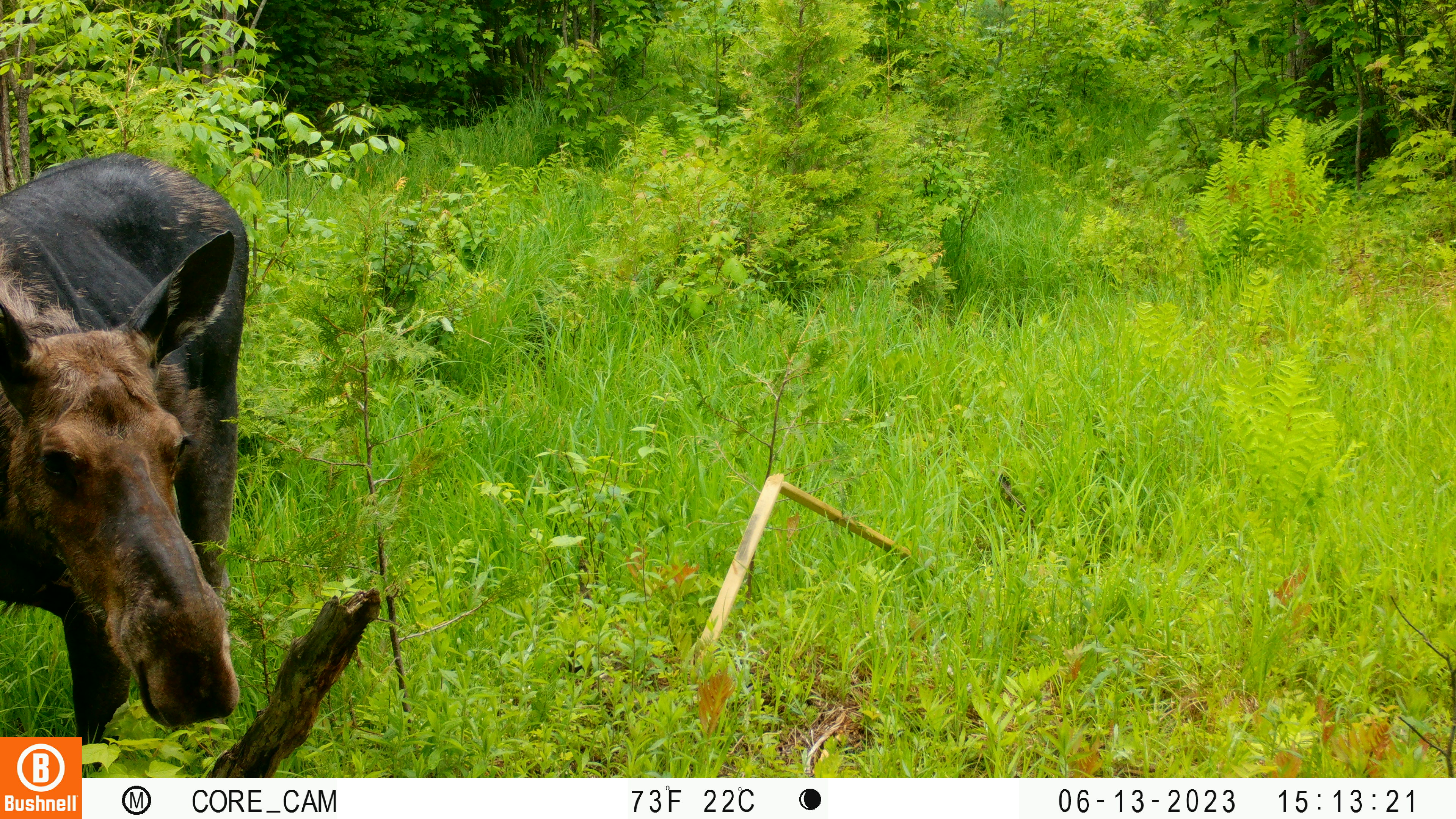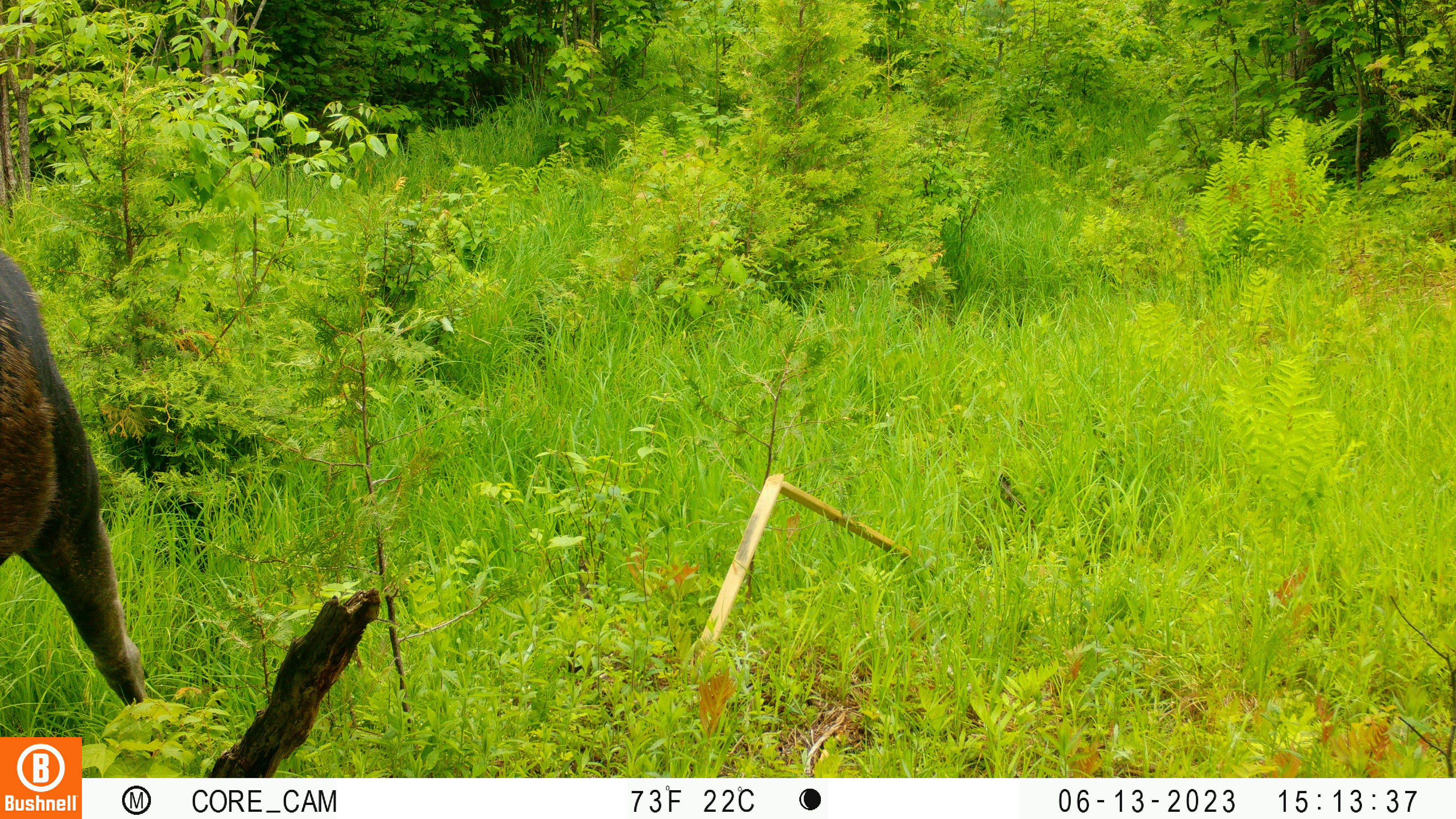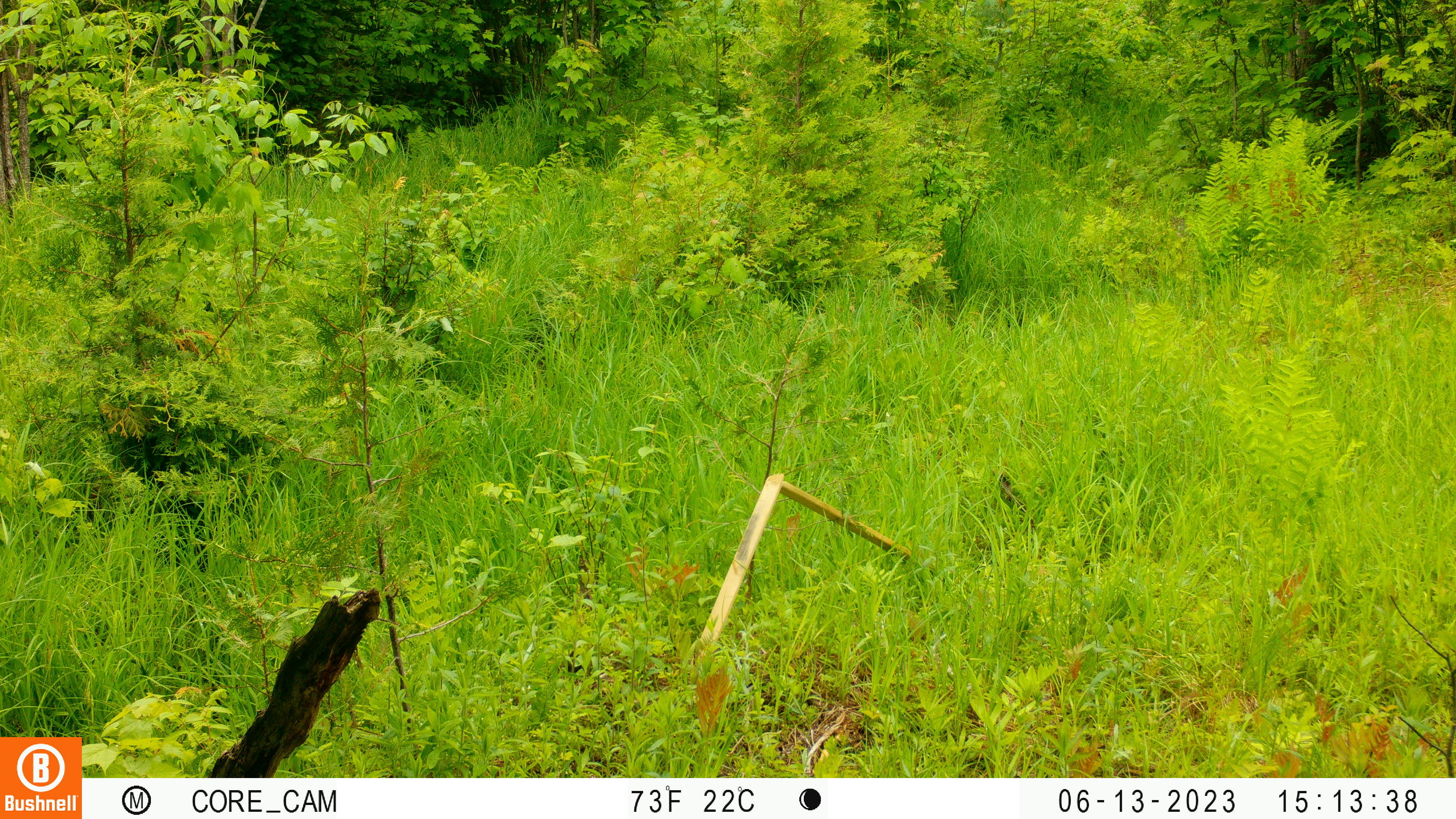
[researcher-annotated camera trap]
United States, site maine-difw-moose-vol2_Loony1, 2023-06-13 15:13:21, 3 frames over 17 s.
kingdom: Animalia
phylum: Chordata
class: Mammalia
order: Artiodactyla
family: Cervidae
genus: Alces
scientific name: Alces alces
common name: moose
Moose (Alces alces).